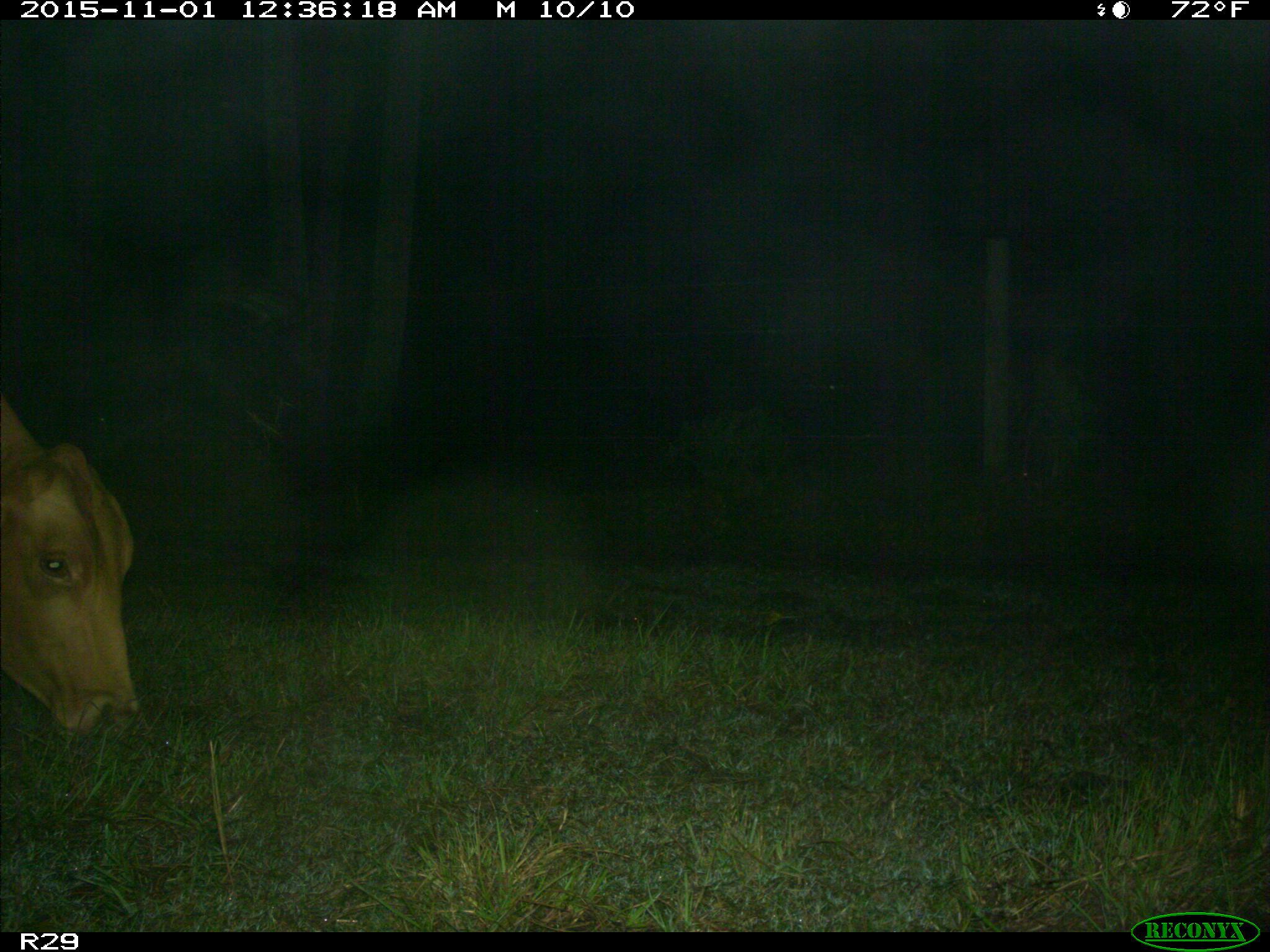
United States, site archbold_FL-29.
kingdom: Animalia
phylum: Chordata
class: Mammalia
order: Artiodactyla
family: Bovidae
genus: Bos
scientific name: Bos taurus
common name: domestic cow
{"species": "Bos taurus (domestic cow)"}